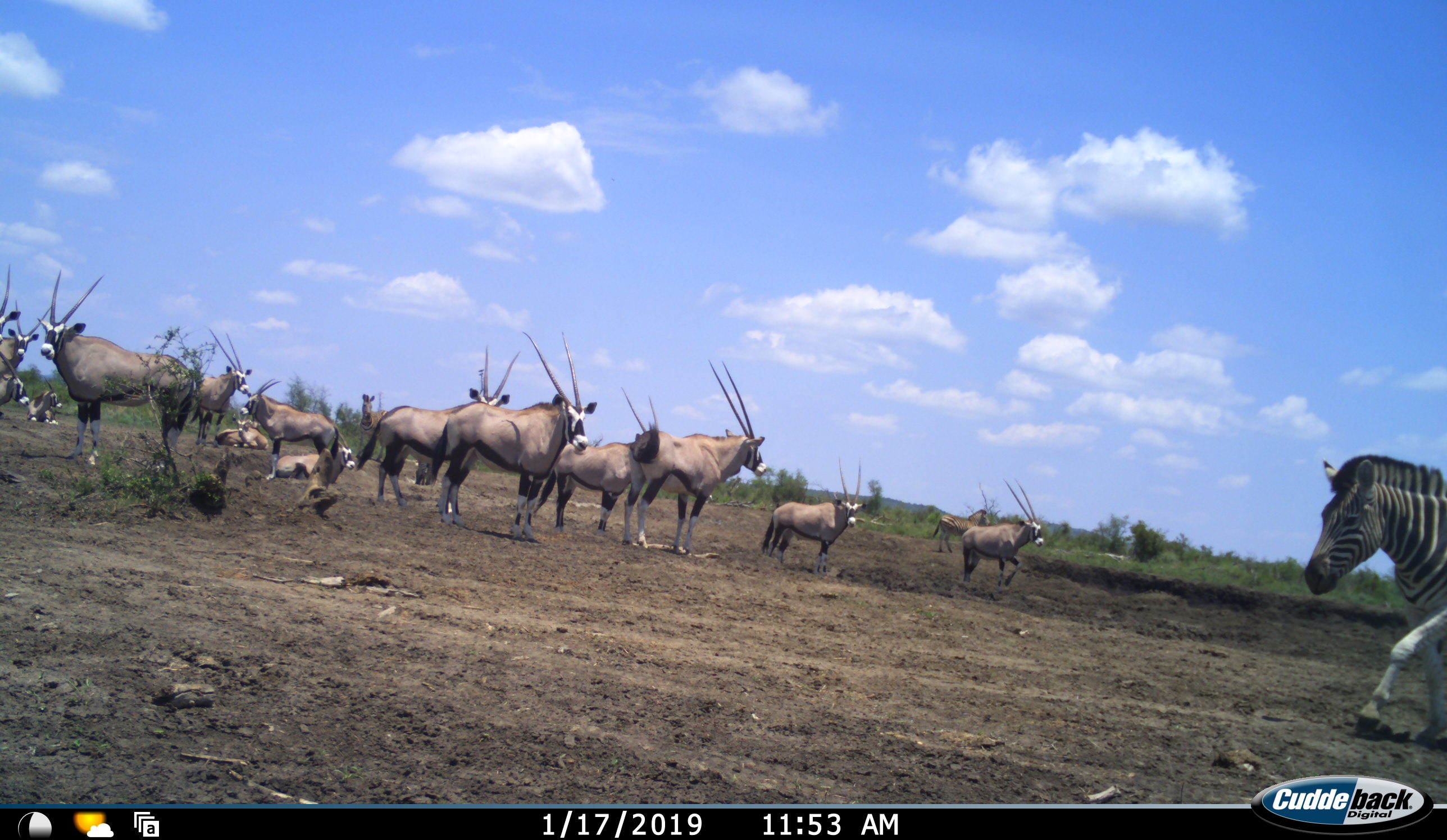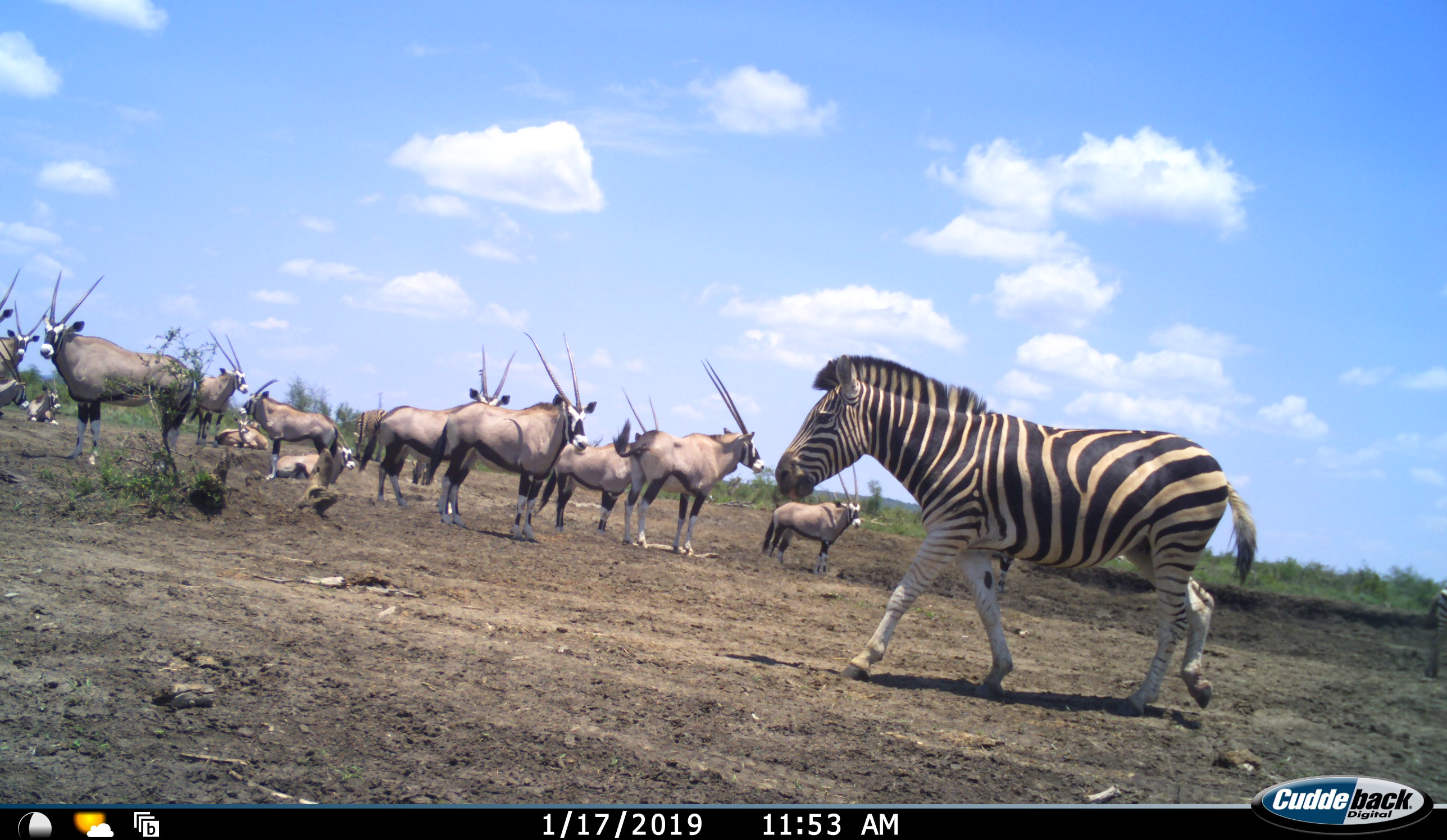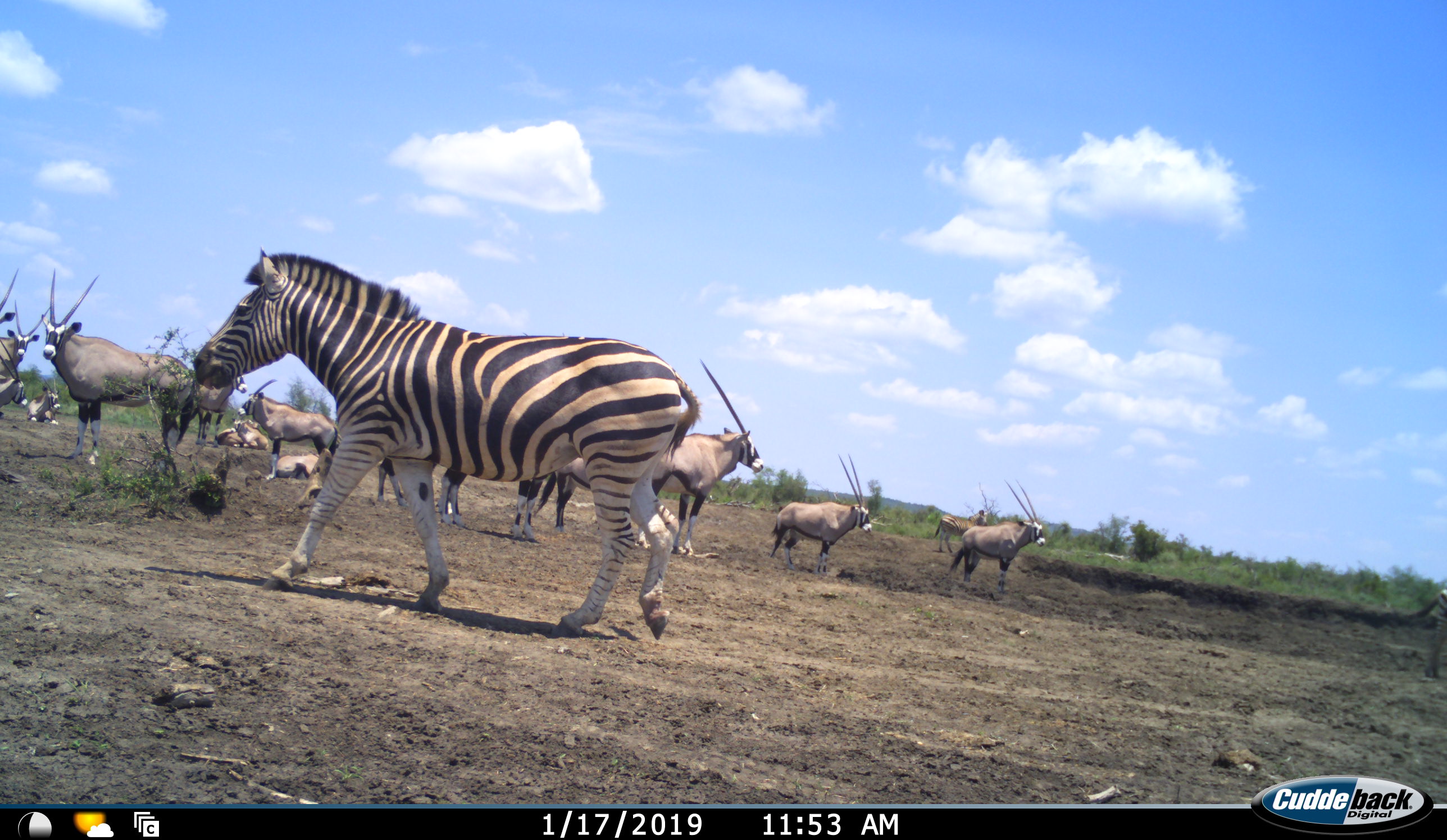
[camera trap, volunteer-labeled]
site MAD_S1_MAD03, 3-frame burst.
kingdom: Animalia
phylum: Chordata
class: Mammalia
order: Artiodactyla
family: Bovidae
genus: Oryx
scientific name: Oryx gazella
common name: gemsbok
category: oryx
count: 11-50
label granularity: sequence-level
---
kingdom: Animalia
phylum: Chordata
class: Mammalia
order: Perissodactyla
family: Equidae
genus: Equus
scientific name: Equus quagga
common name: plains zebra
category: zebraplains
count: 2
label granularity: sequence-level